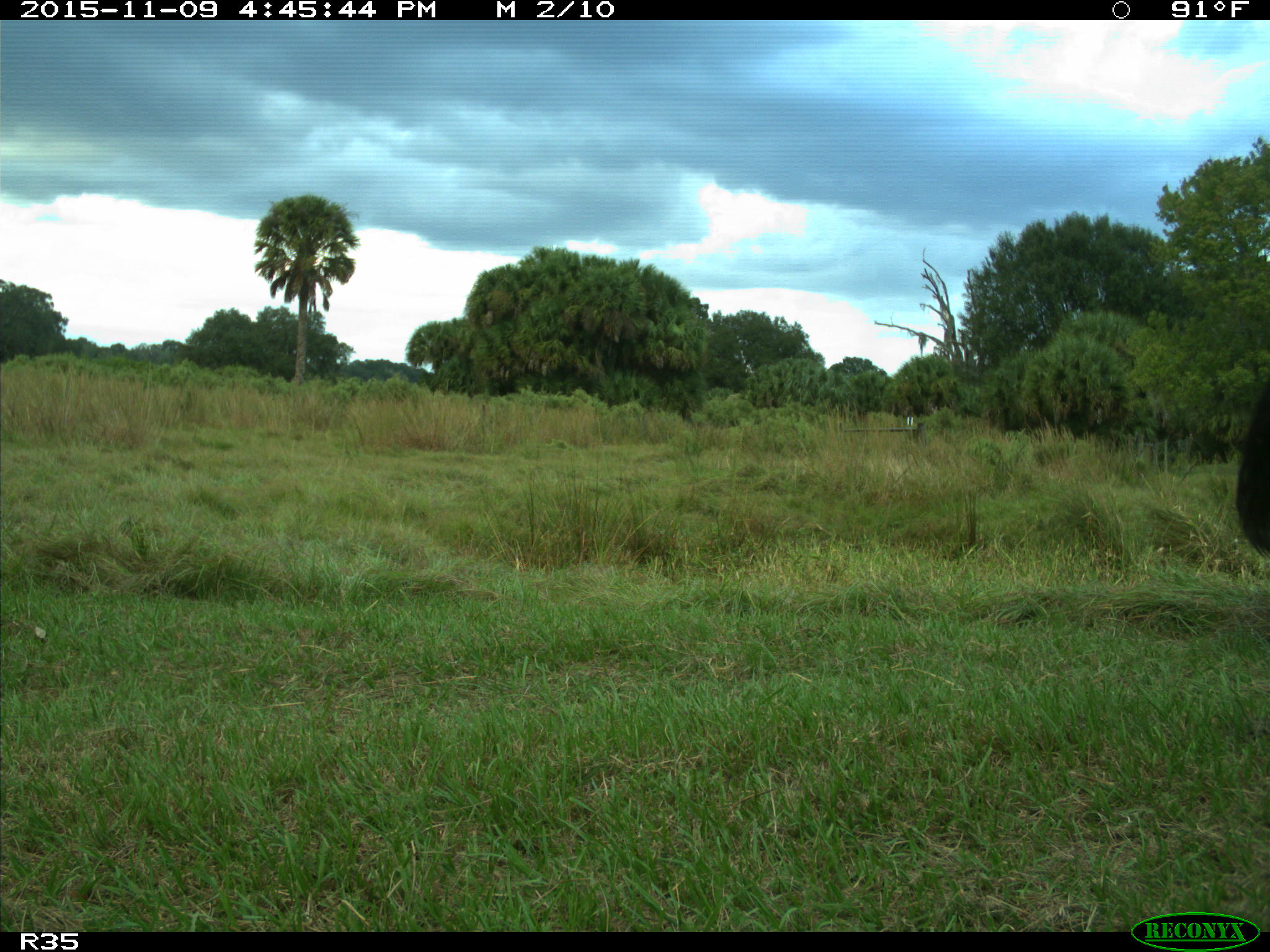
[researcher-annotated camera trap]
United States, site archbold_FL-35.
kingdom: Animalia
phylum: Chordata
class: Mammalia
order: Artiodactyla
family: Bovidae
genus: Bos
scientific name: Bos taurus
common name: domestic cow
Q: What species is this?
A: Bos taurus (domestic cow).